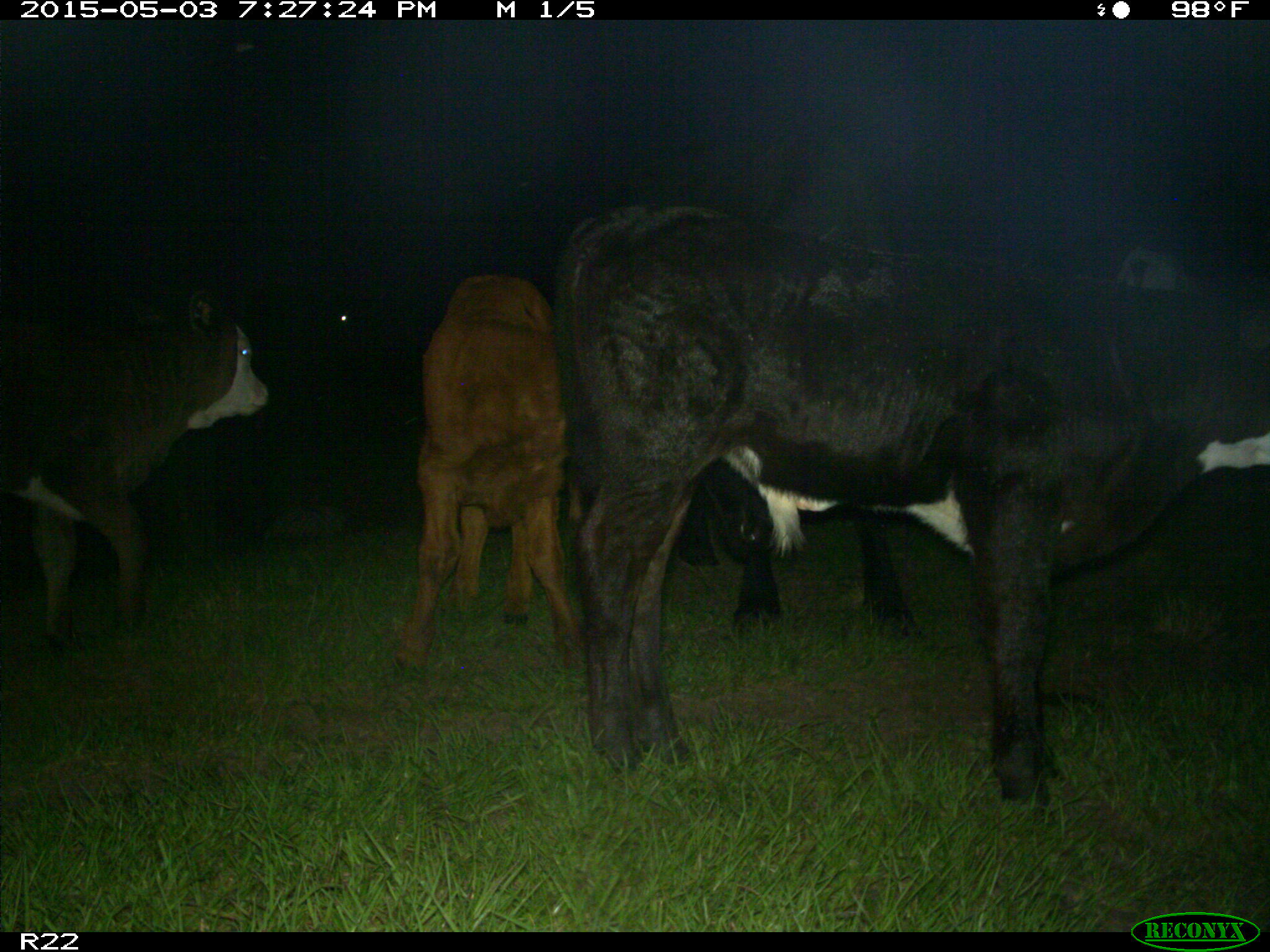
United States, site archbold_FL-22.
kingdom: Animalia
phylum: Chordata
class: Mammalia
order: Artiodactyla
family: Bovidae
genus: Bos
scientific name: Bos taurus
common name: domestic cow